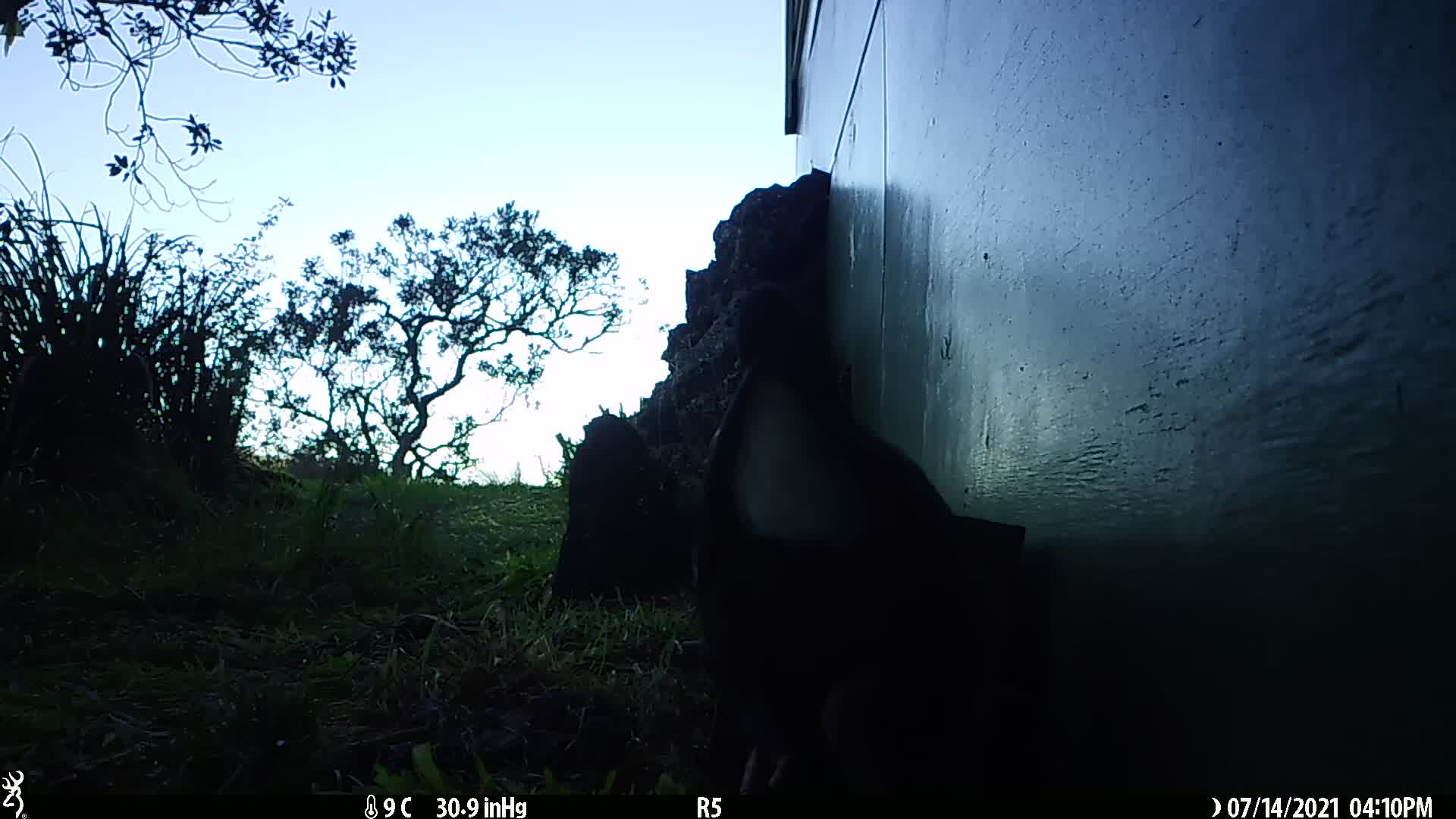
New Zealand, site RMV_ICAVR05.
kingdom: Animalia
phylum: Chordata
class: Aves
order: Gruiformes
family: Rallidae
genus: Porphyrio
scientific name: Porphyrio melanotus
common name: australasian swamphen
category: pukeko